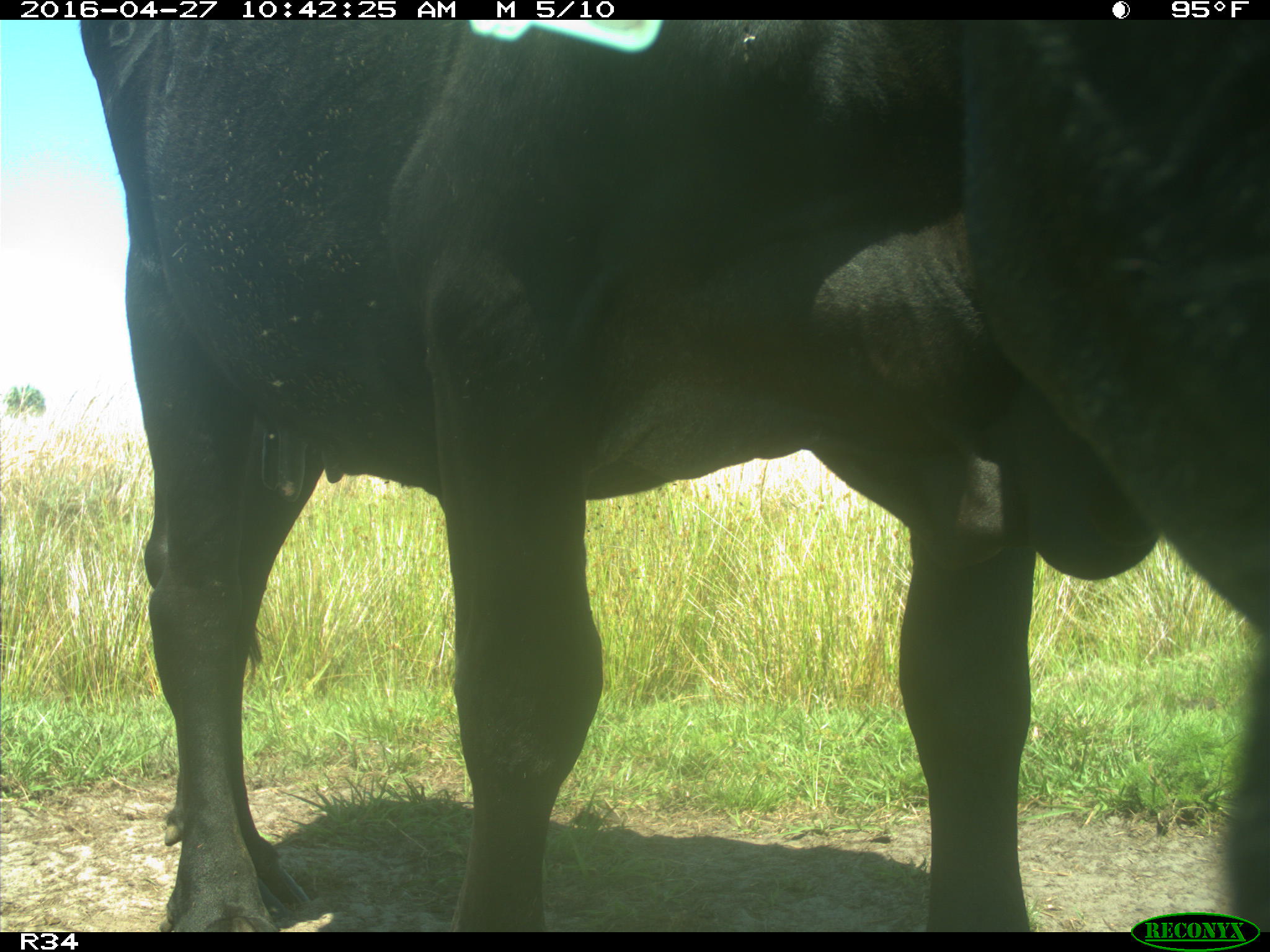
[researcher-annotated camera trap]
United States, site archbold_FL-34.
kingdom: Animalia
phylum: Chordata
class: Mammalia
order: Artiodactyla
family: Bovidae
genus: Bos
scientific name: Bos taurus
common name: domestic cow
Bos taurus (domestic cow).